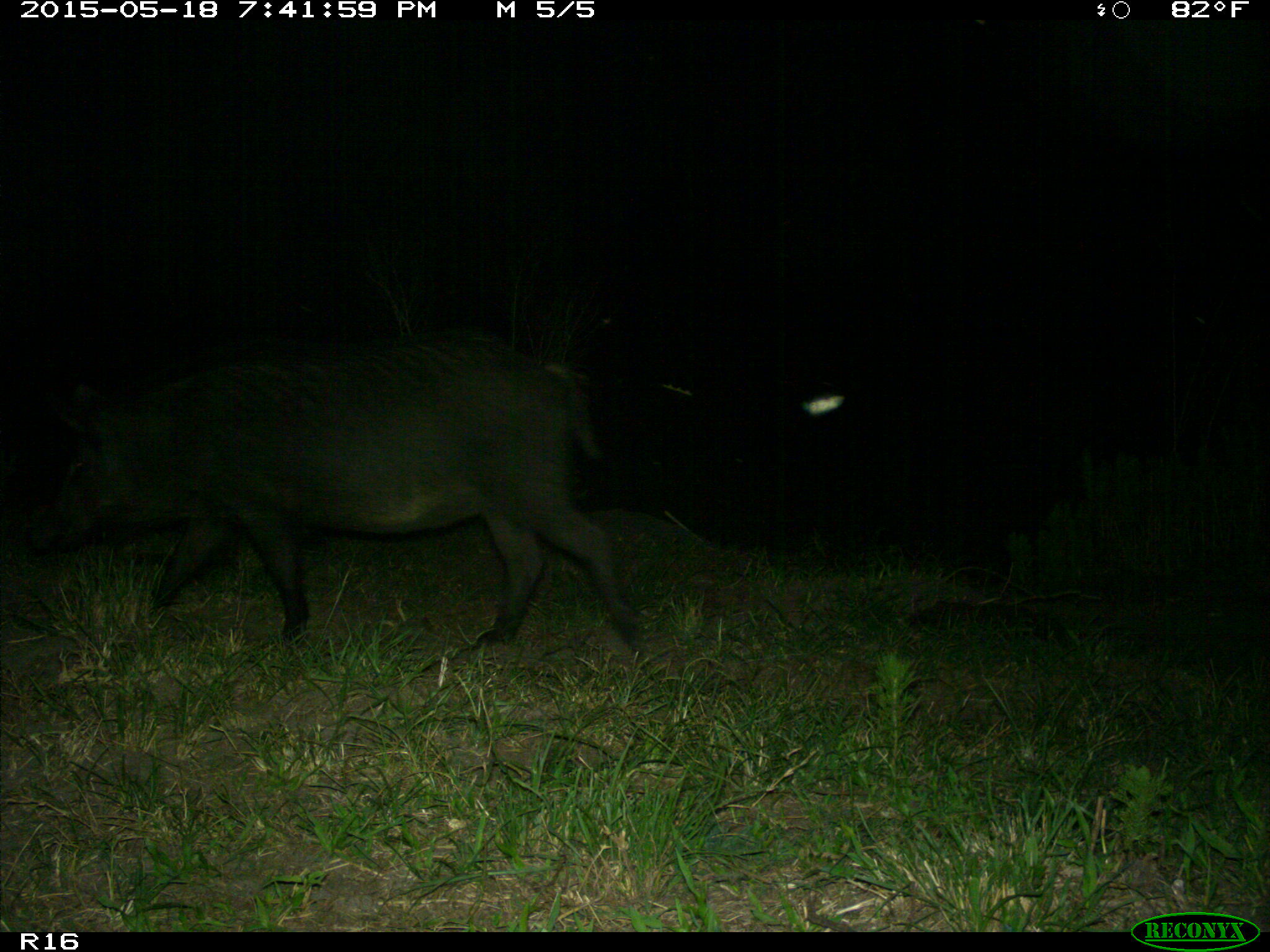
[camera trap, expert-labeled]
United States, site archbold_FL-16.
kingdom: Animalia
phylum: Chordata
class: Mammalia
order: Artiodactyla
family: Suidae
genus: Sus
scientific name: Sus scrofa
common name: wild boar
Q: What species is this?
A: Sus scrofa (wild boar).